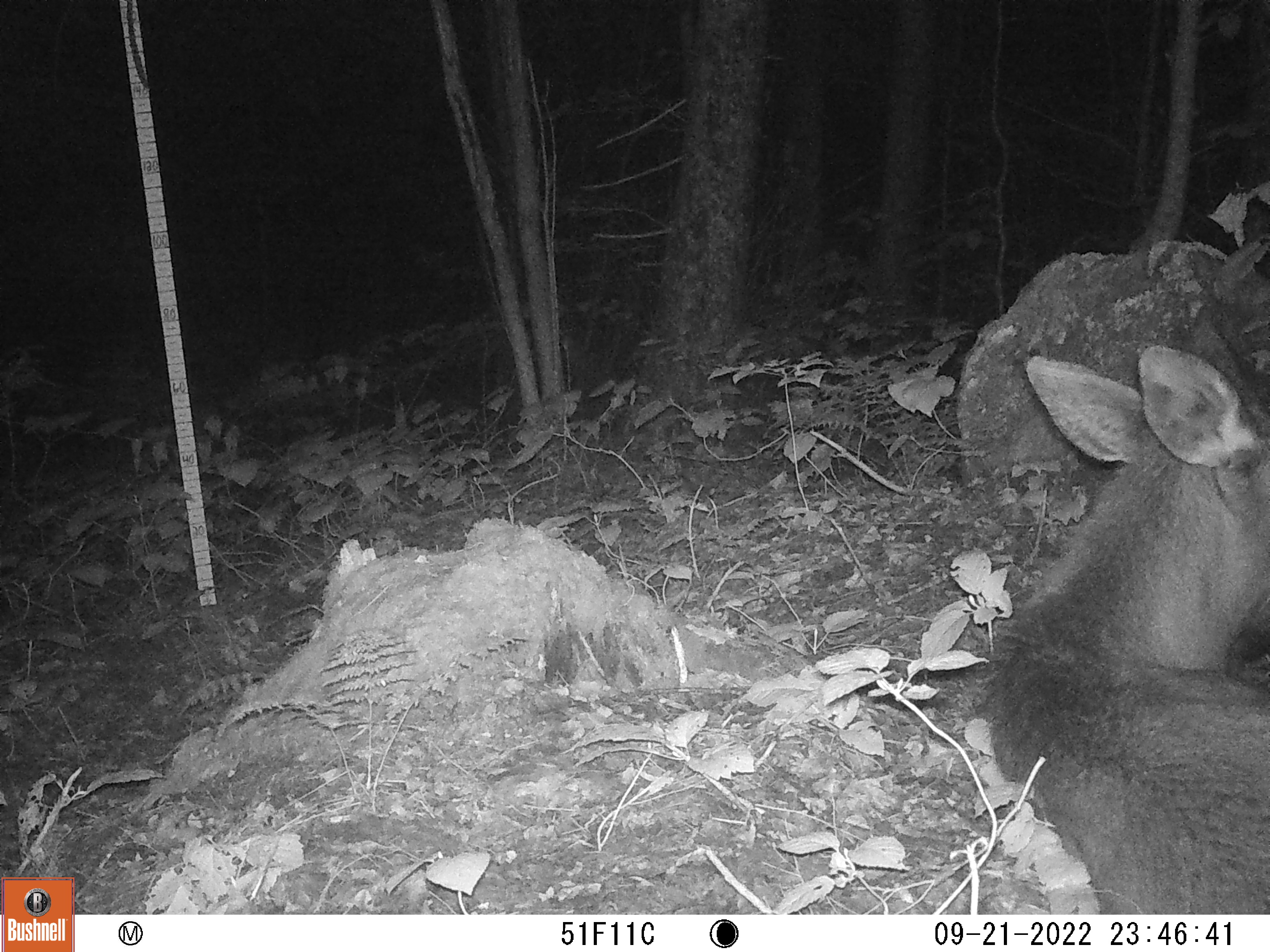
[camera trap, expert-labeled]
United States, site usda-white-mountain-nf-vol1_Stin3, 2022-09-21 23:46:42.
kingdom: Animalia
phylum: Chordata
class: Mammalia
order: Artiodactyla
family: Cervidae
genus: Alces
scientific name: Alces alces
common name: moose